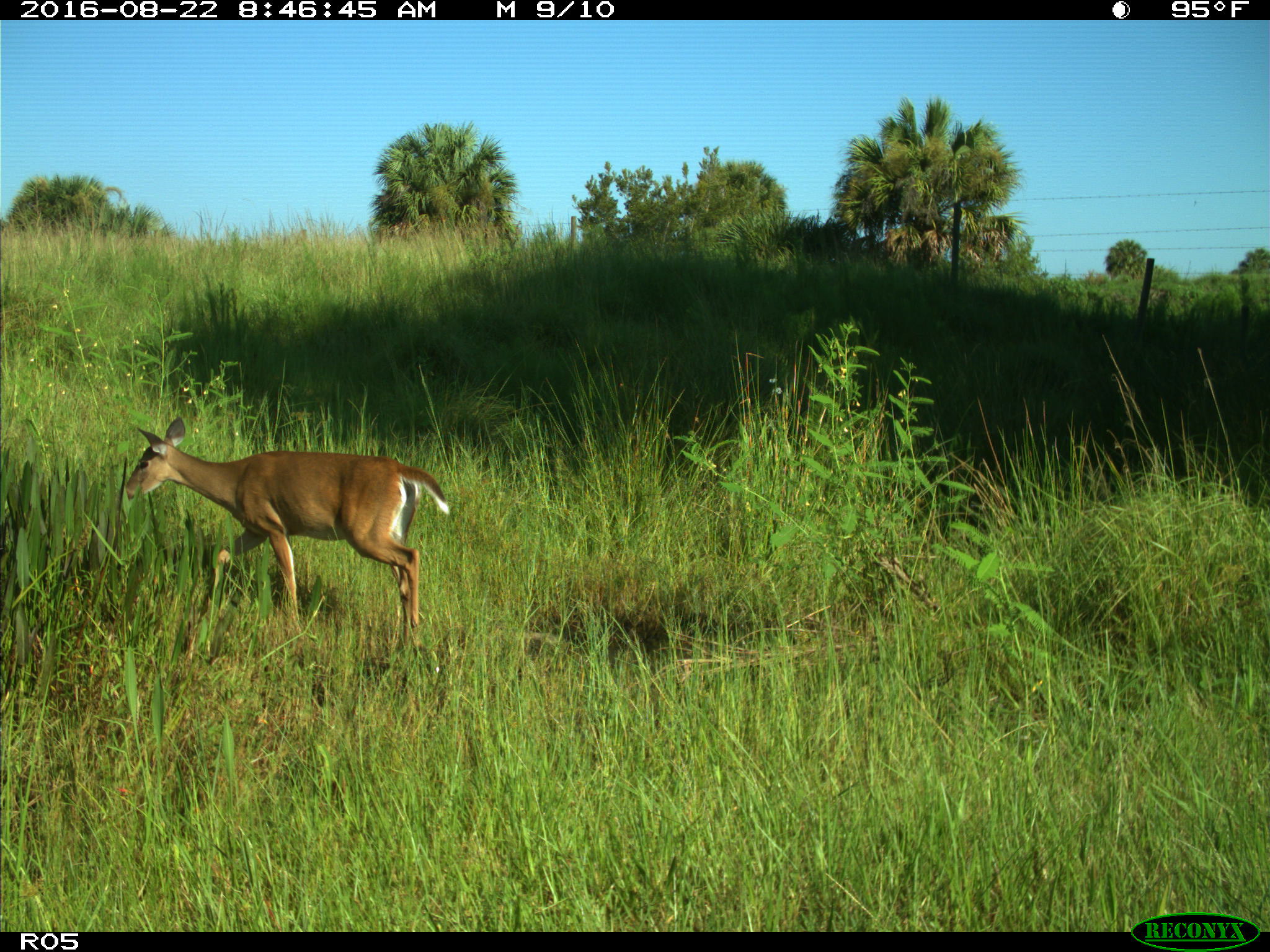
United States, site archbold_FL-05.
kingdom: Animalia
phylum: Chordata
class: Mammalia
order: Artiodactyla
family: Cervidae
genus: Odocoileus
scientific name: Odocoileus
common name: deer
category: unidentified deer